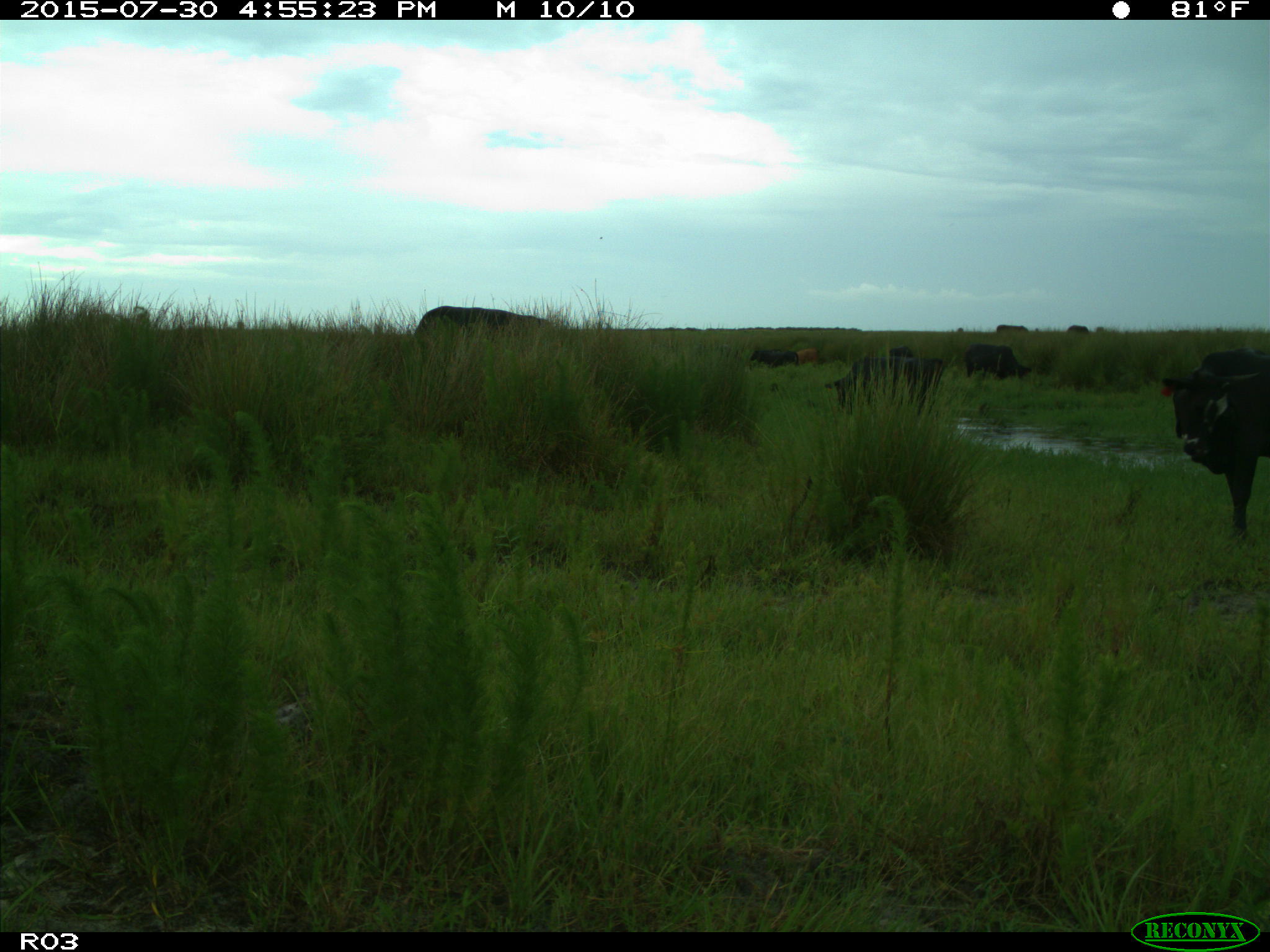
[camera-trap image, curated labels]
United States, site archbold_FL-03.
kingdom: Animalia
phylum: Chordata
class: Mammalia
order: Artiodactyla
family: Bovidae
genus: Bos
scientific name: Bos taurus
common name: domestic cow